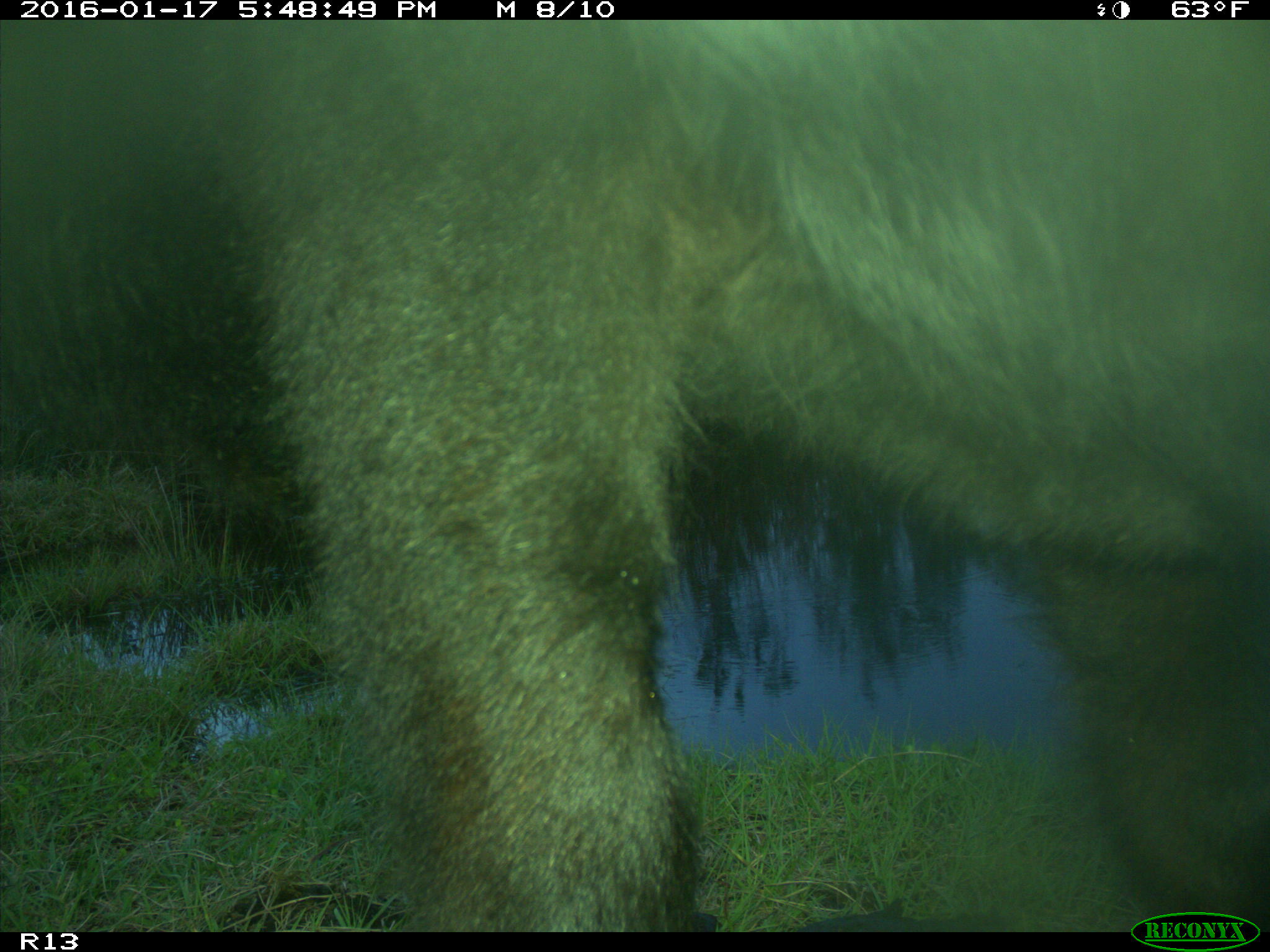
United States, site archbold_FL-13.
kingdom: Animalia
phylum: Chordata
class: Mammalia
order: Artiodactyla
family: Bovidae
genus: Bos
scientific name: Bos taurus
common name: domestic cow